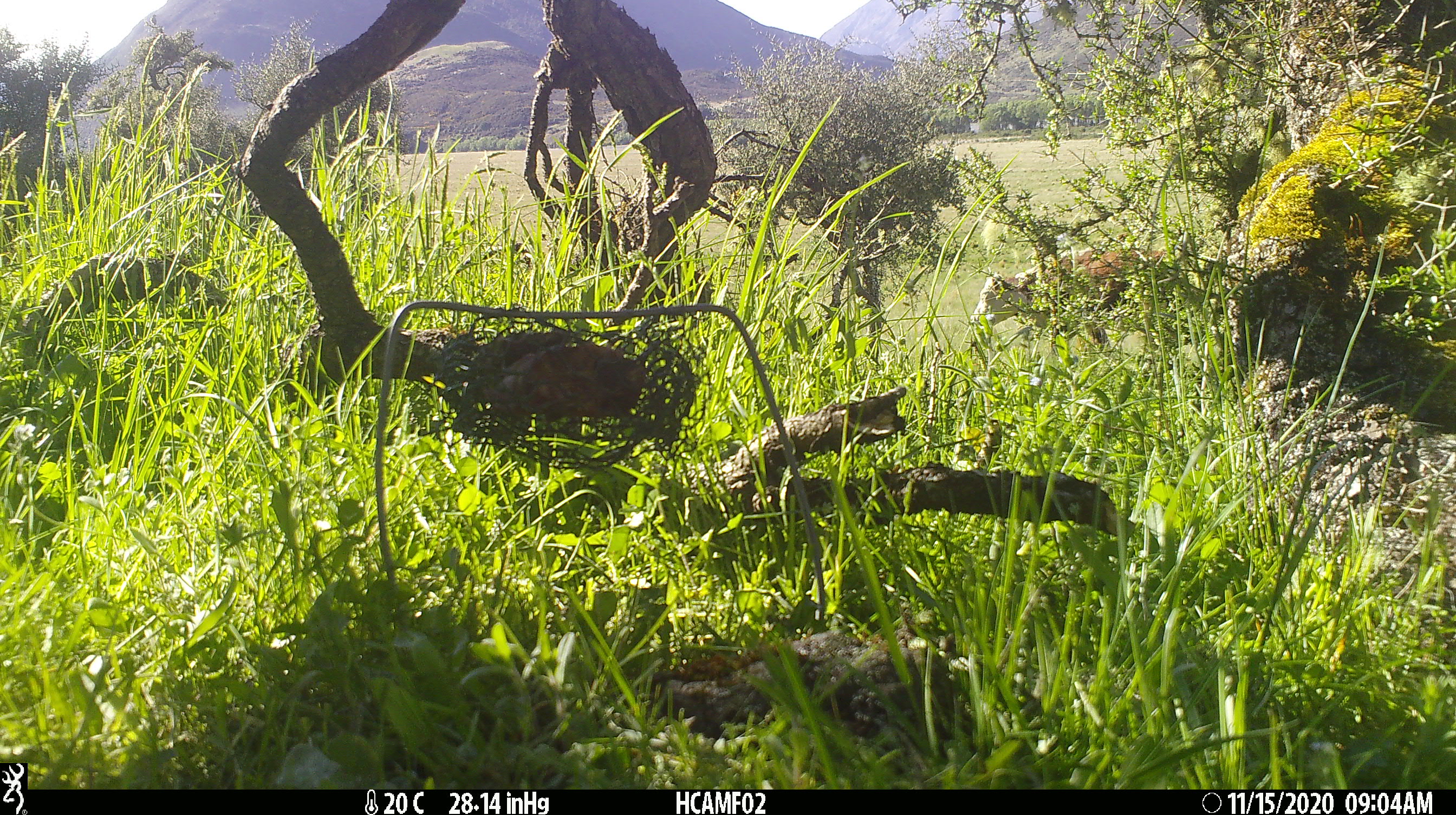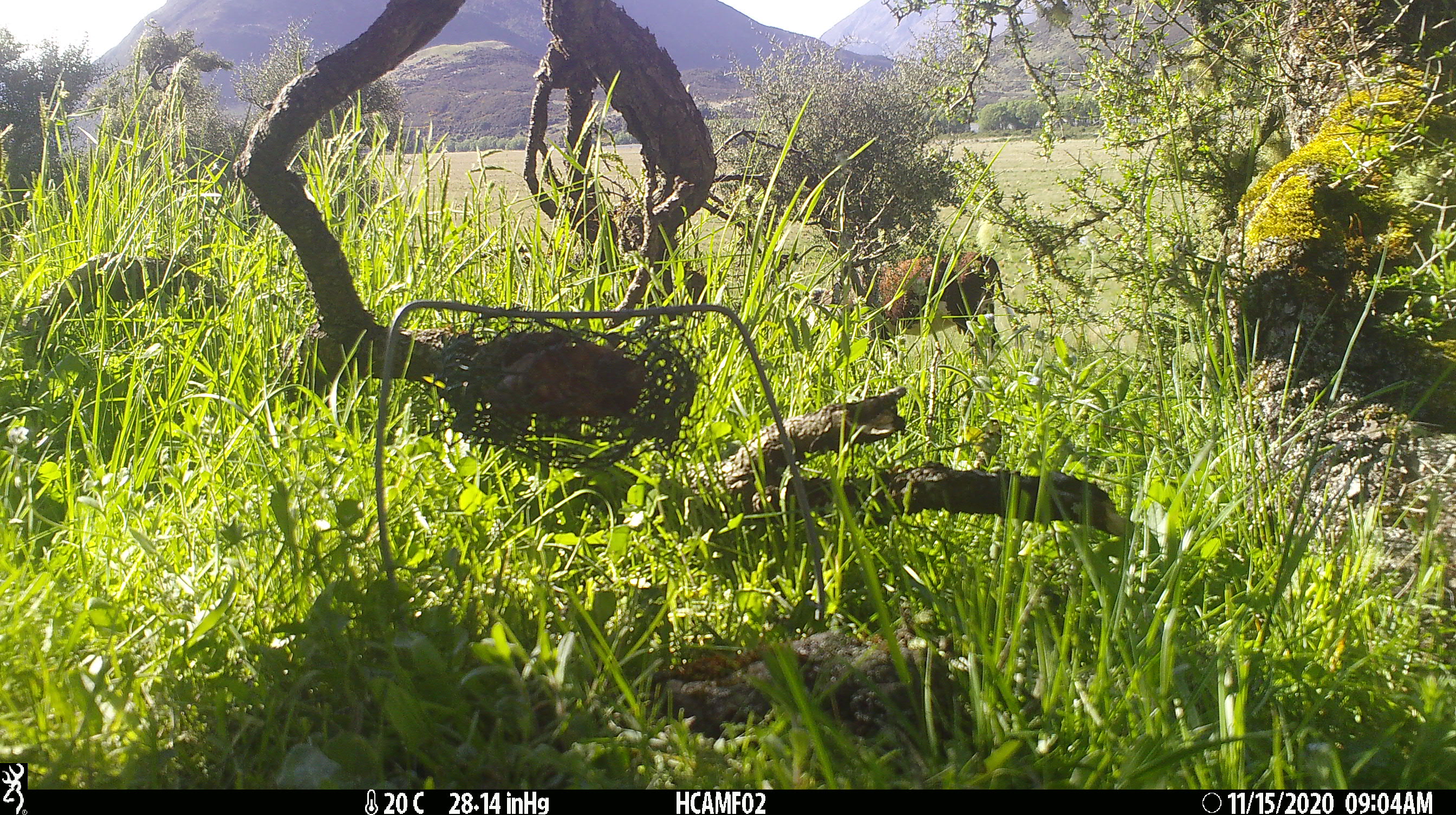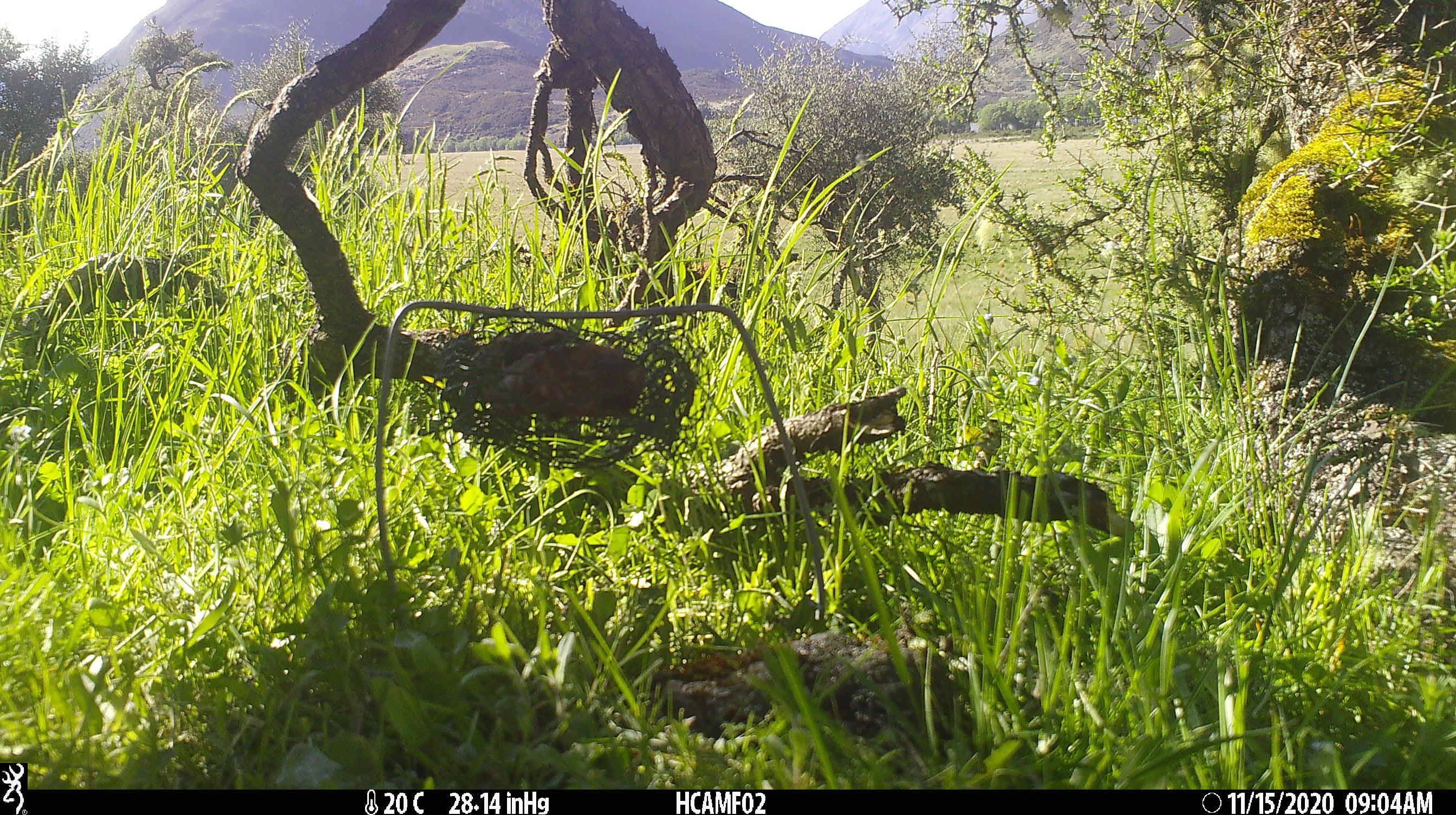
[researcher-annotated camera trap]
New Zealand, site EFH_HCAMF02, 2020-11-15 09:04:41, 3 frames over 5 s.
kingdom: Animalia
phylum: Chordata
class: Mammalia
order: Artiodactyla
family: Bovidae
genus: Bos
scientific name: Bos taurus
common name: domestic cow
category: cow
Cow (domestic cow) (Bos taurus).